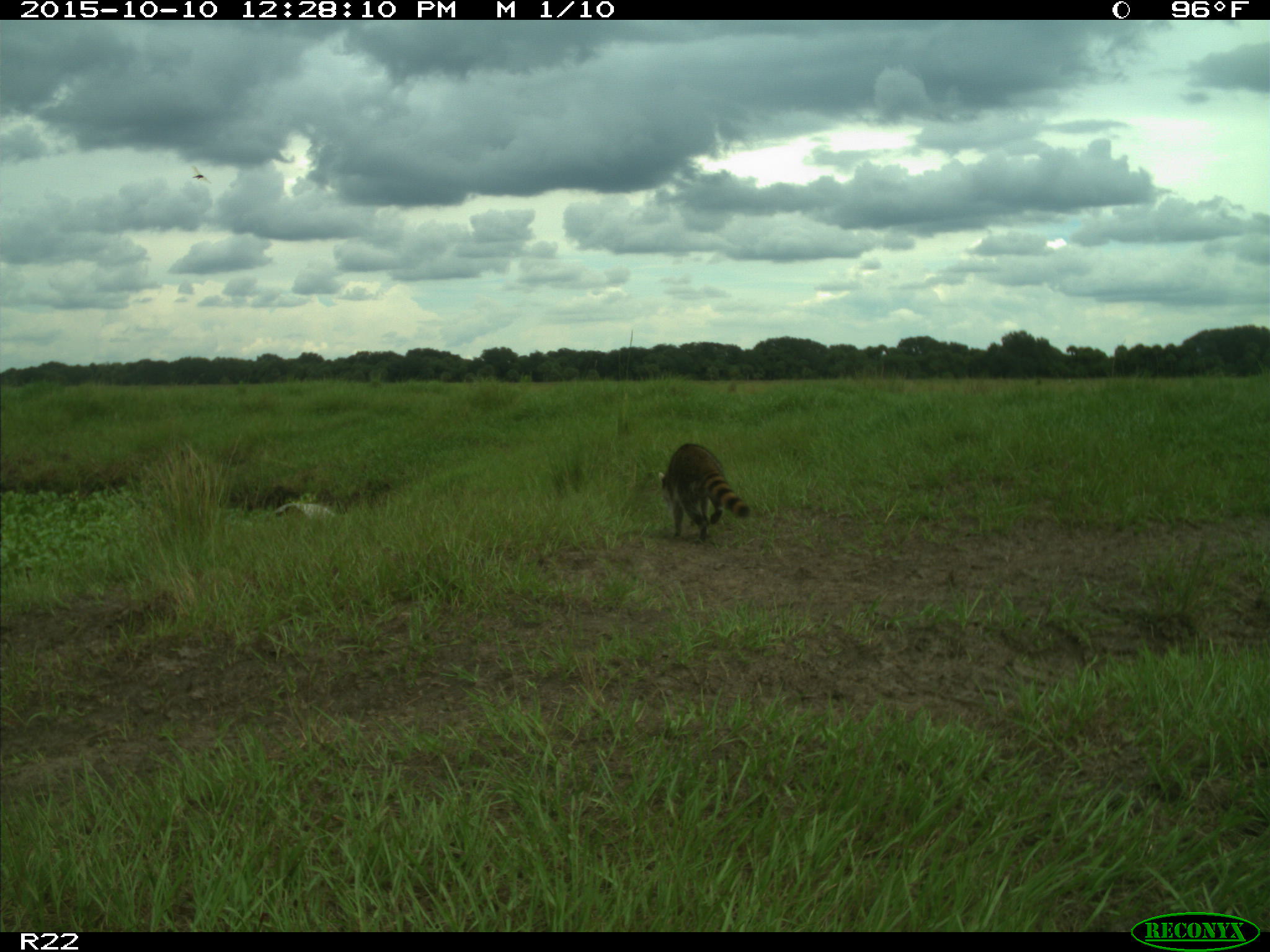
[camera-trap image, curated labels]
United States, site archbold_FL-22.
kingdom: Animalia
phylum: Chordata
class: Mammalia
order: Carnivora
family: Procyonidae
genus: Procyon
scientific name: Procyon lotor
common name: common raccoon